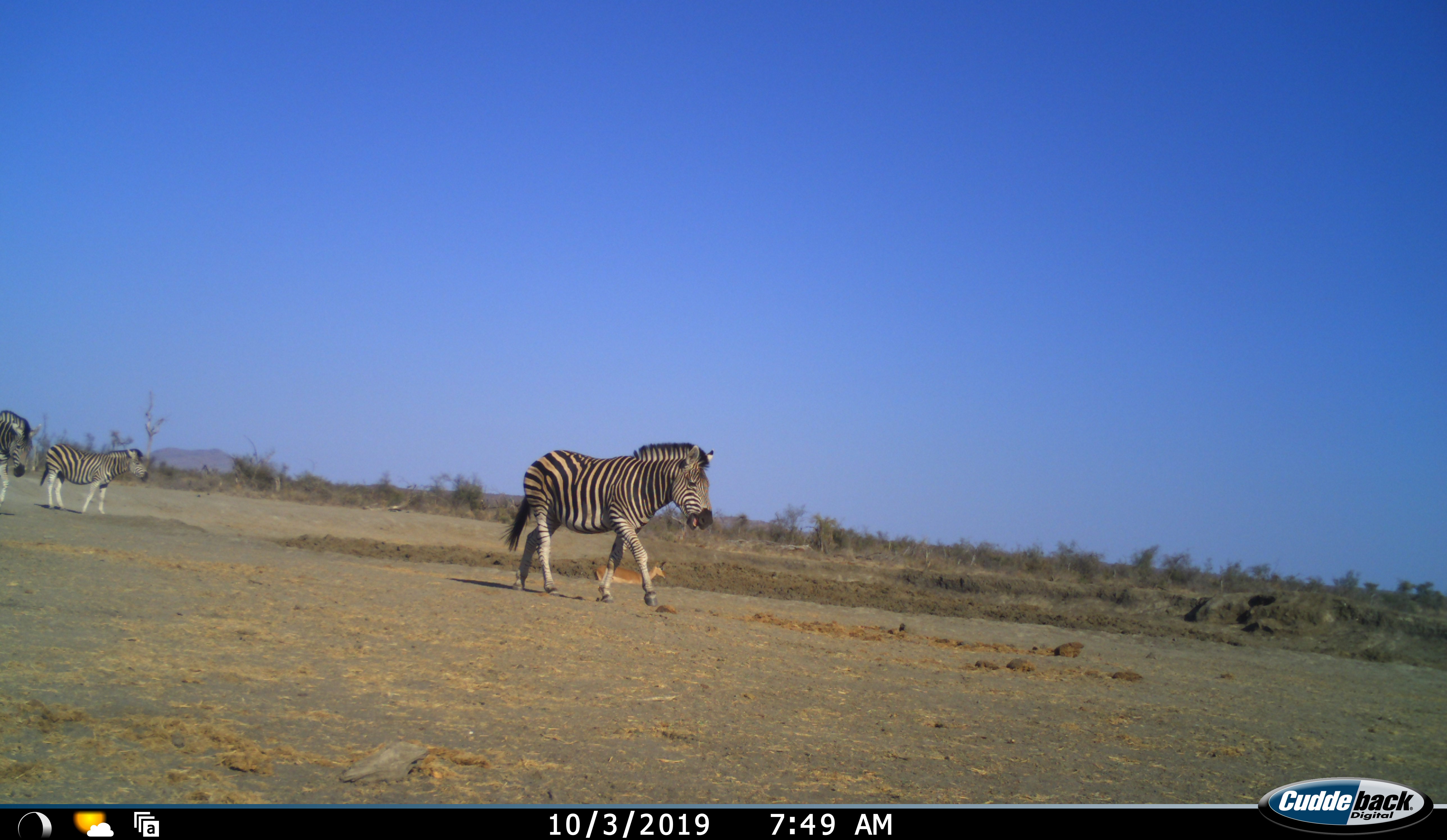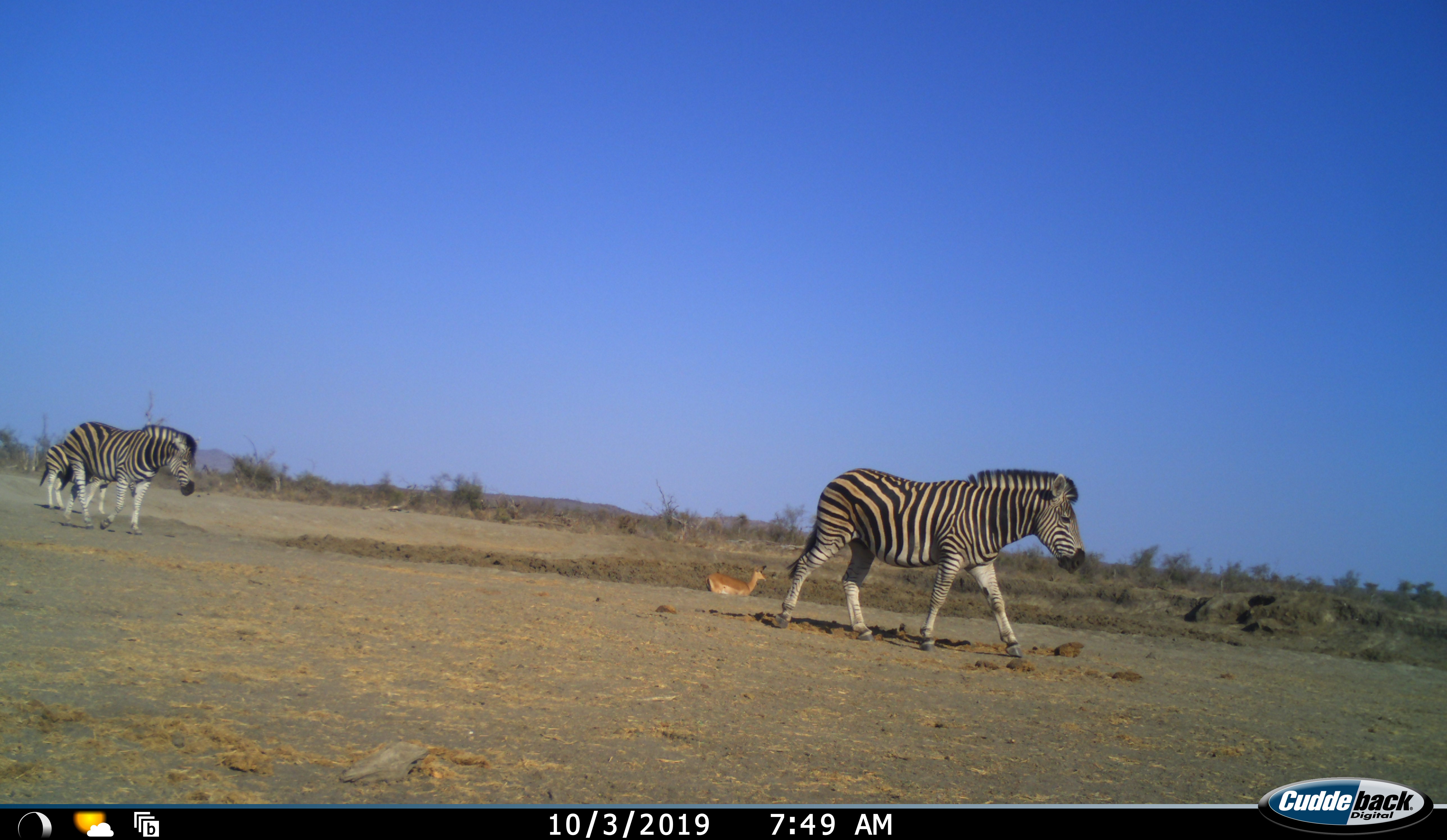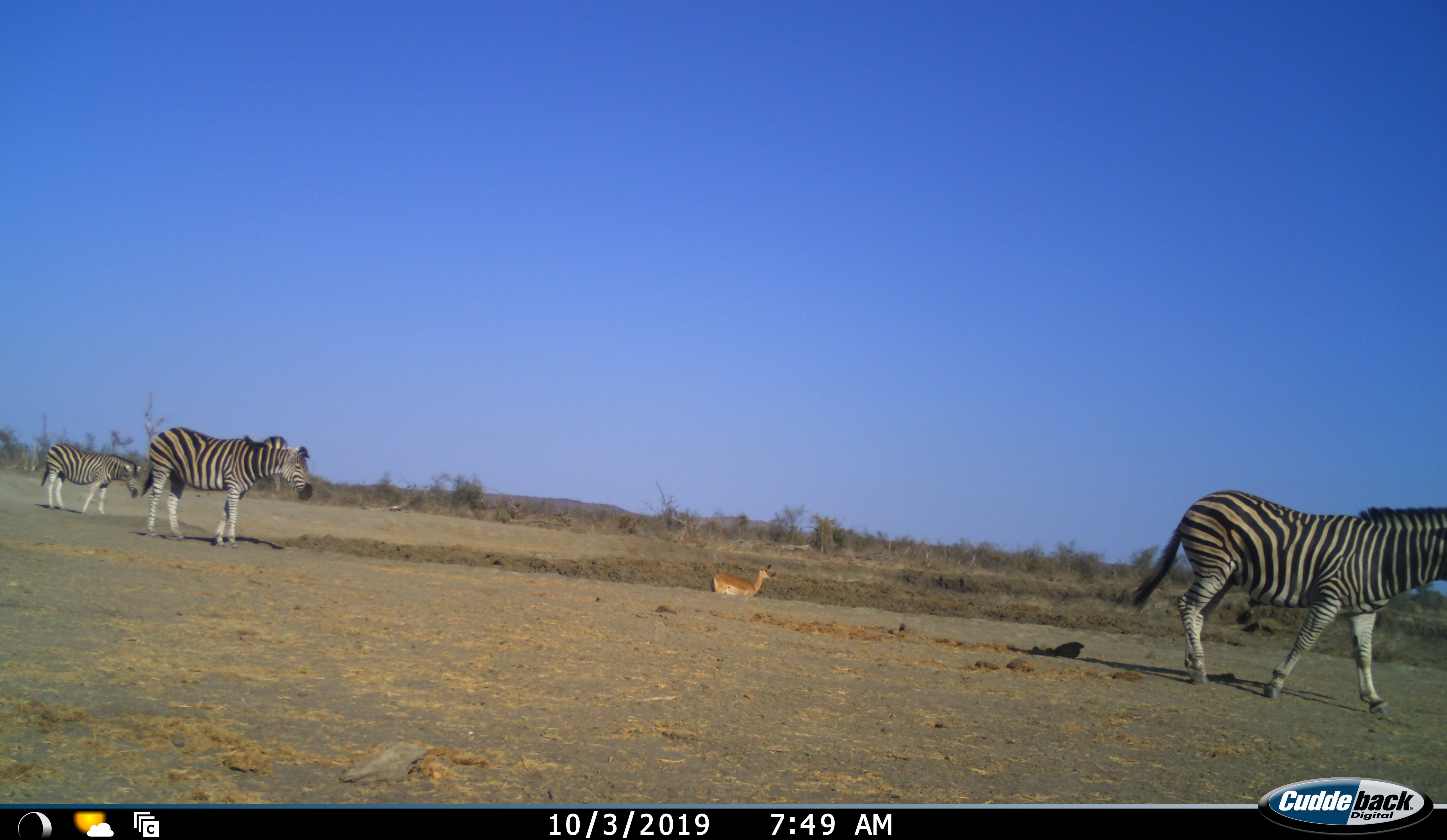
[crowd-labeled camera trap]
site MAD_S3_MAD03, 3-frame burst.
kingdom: Animalia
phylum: Chordata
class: Mammalia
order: Artiodactyla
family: Bovidae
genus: Aepyceros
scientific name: Aepyceros melampus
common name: impala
Impala (Aepyceros melampus), count 1. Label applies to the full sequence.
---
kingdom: Animalia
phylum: Chordata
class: Mammalia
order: Perissodactyla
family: Equidae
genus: Equus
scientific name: Equus quagga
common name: plains zebra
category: zebraplains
Zebraplains (plains zebra) (Equus quagga), count 3. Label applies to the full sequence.